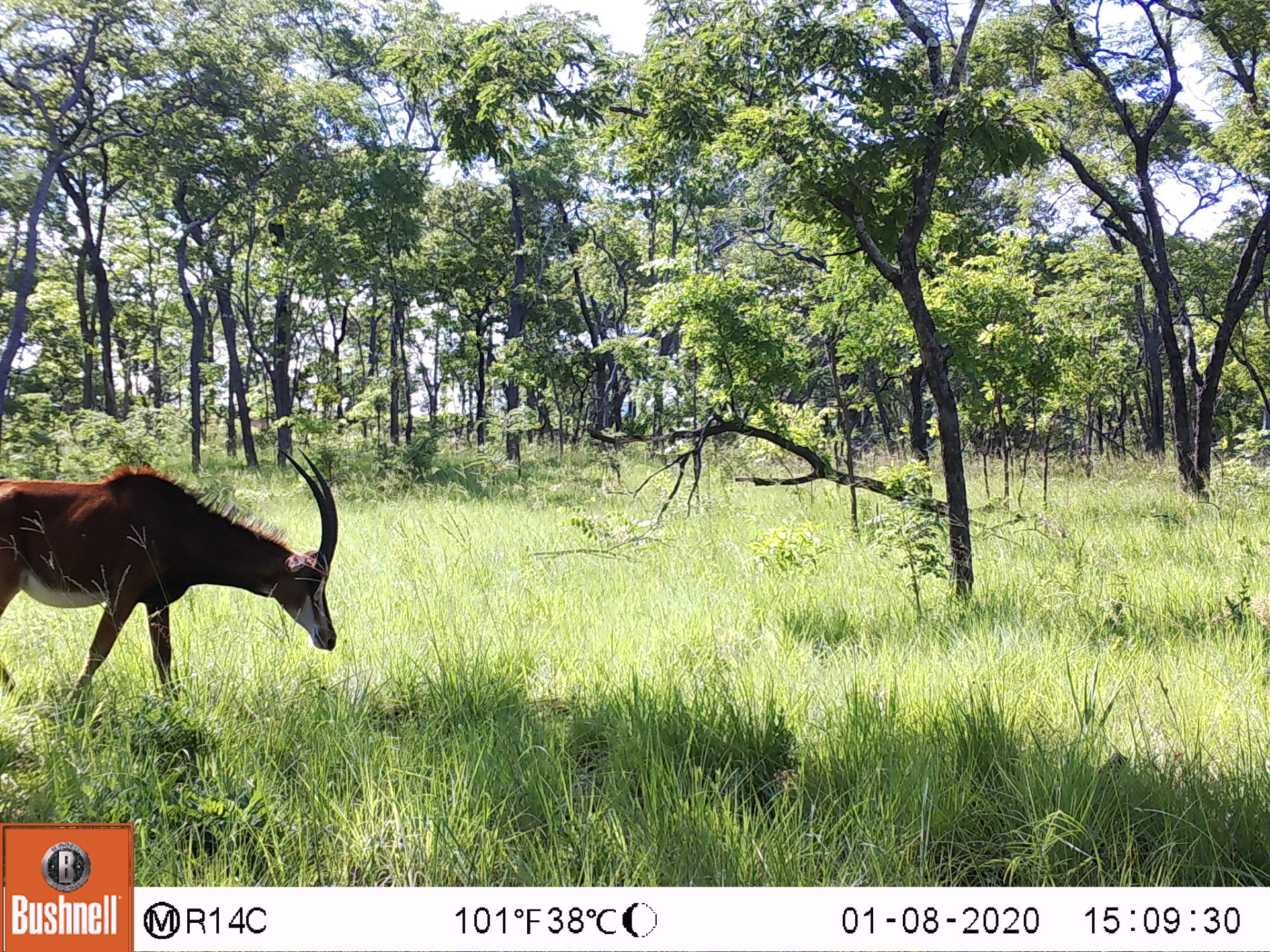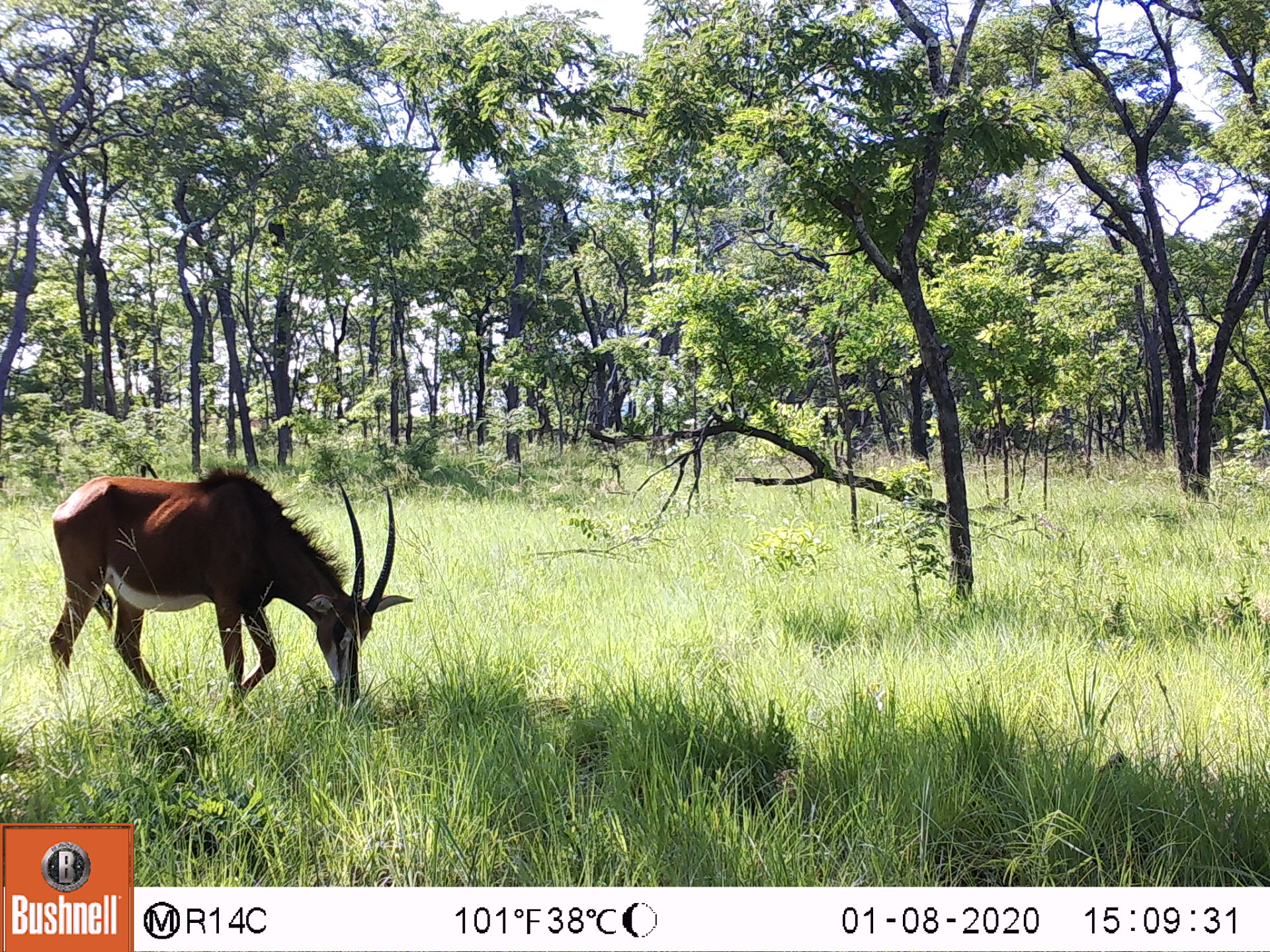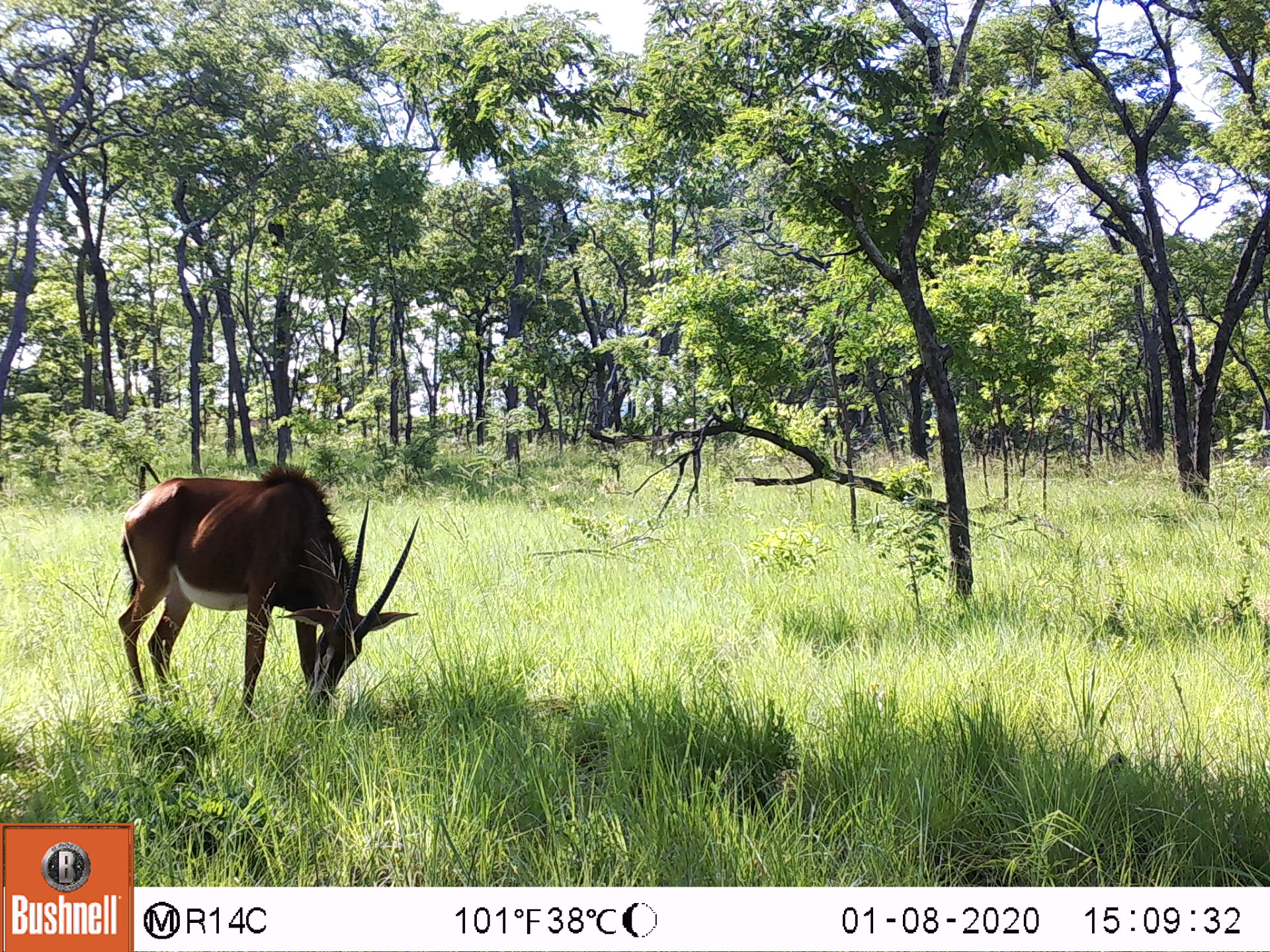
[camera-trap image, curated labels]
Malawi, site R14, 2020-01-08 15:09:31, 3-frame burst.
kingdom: Animalia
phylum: Chordata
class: Mammalia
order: Artiodactyla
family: Bovidae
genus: Hippotragus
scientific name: Hippotragus niger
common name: sable antelope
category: sable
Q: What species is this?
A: Sable (sable antelope) (Hippotragus niger).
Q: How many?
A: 1.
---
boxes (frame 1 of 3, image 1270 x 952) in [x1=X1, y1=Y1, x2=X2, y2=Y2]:
sable: [x1=2, y1=449, x2=339, y2=703]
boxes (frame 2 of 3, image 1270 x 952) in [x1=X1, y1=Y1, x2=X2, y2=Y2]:
sable: [x1=40, y1=466, x2=406, y2=717]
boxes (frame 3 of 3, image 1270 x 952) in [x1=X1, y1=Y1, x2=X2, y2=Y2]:
sable: [x1=106, y1=463, x2=418, y2=712]